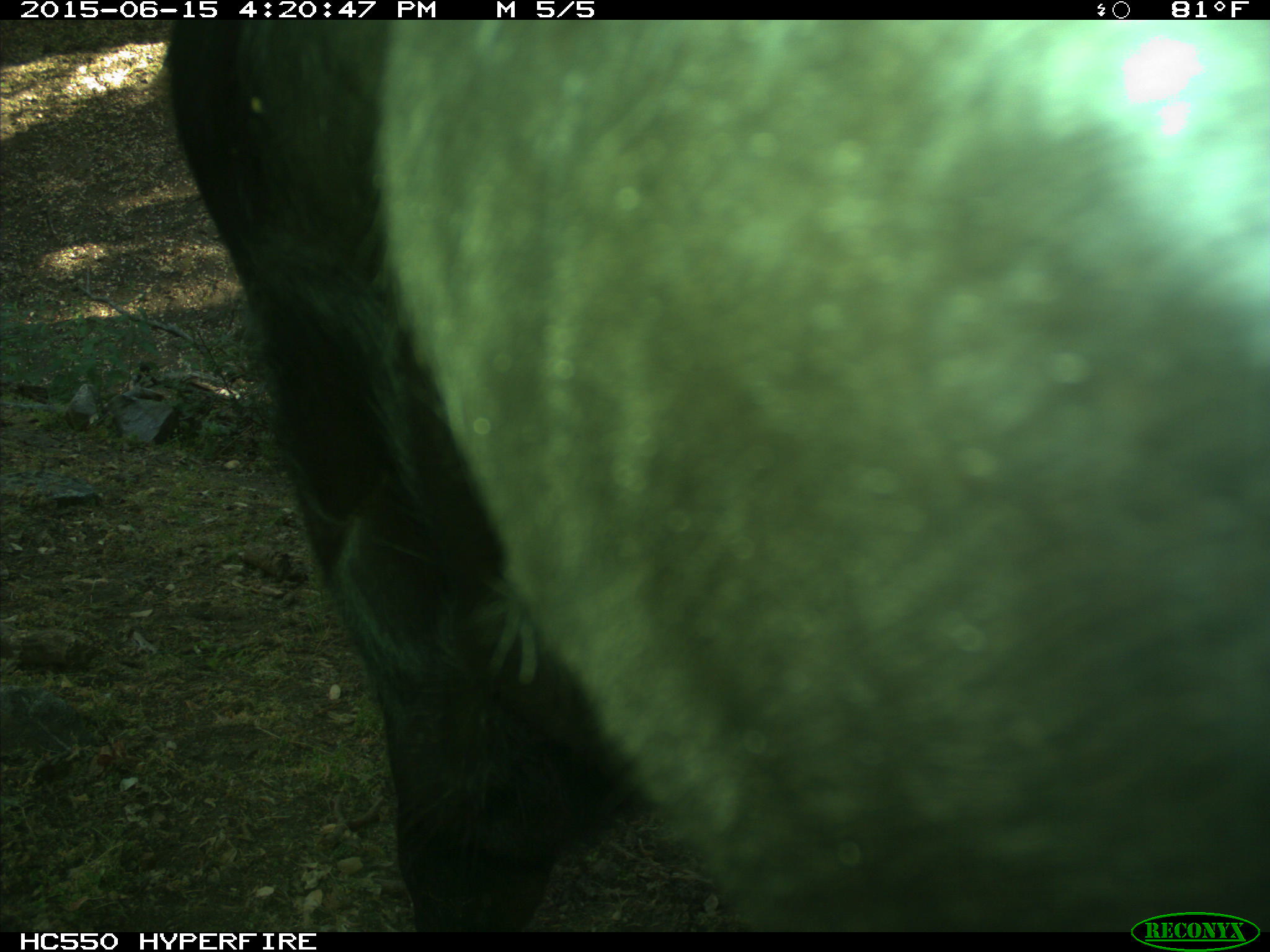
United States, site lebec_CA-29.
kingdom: Animalia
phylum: Chordata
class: Mammalia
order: Artiodactyla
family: Bovidae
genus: Bos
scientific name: Bos taurus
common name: domestic cow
Bos taurus (domestic cow).